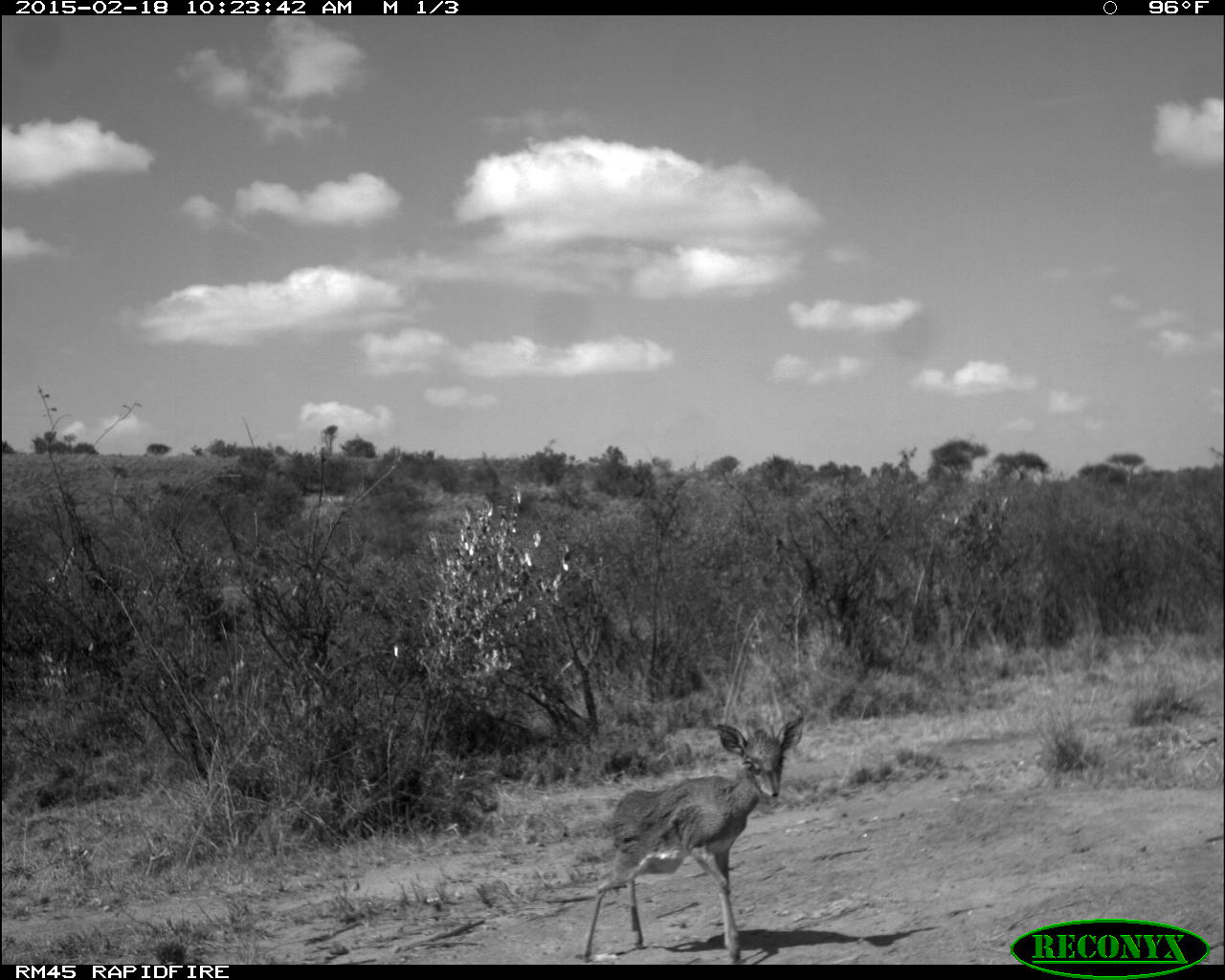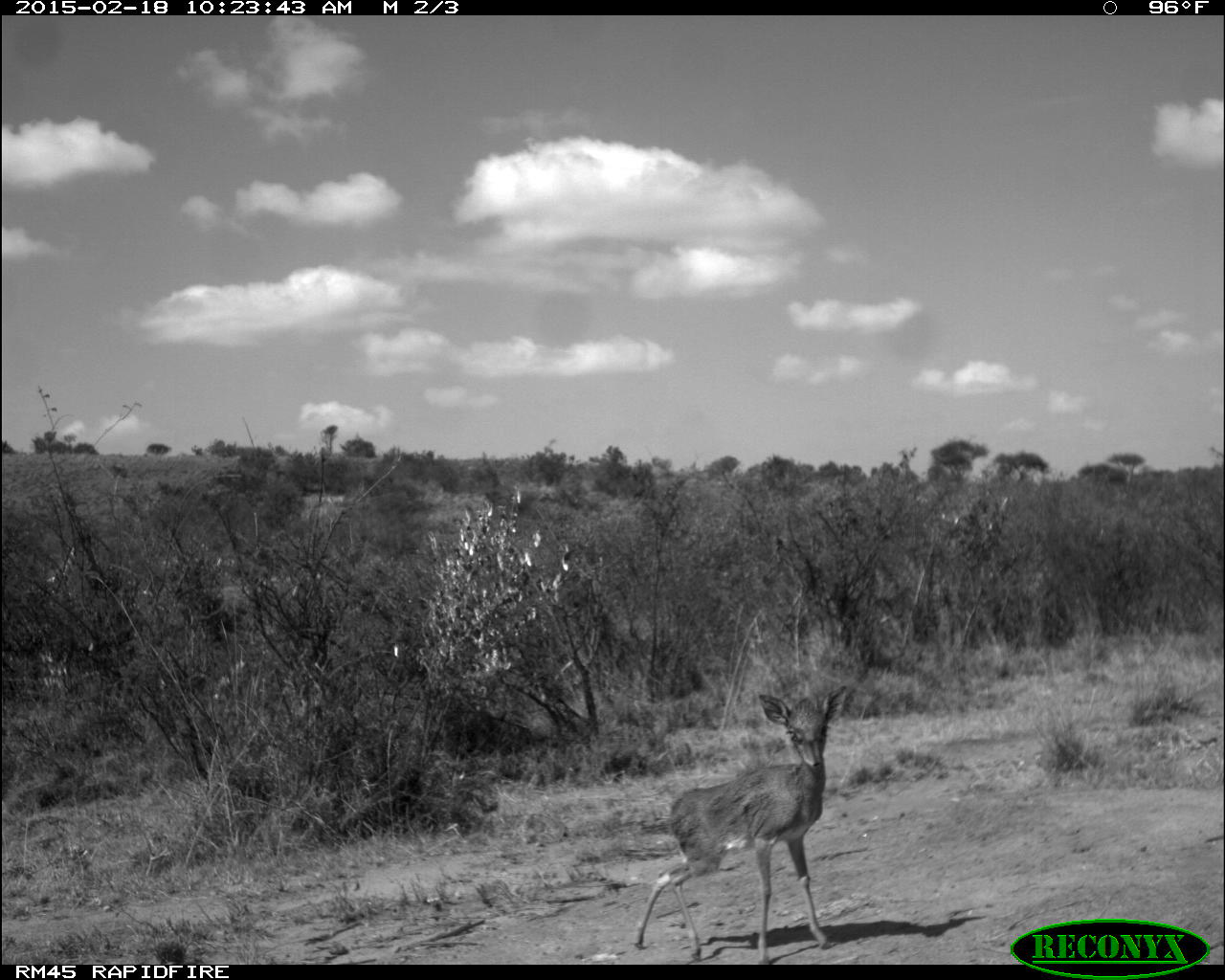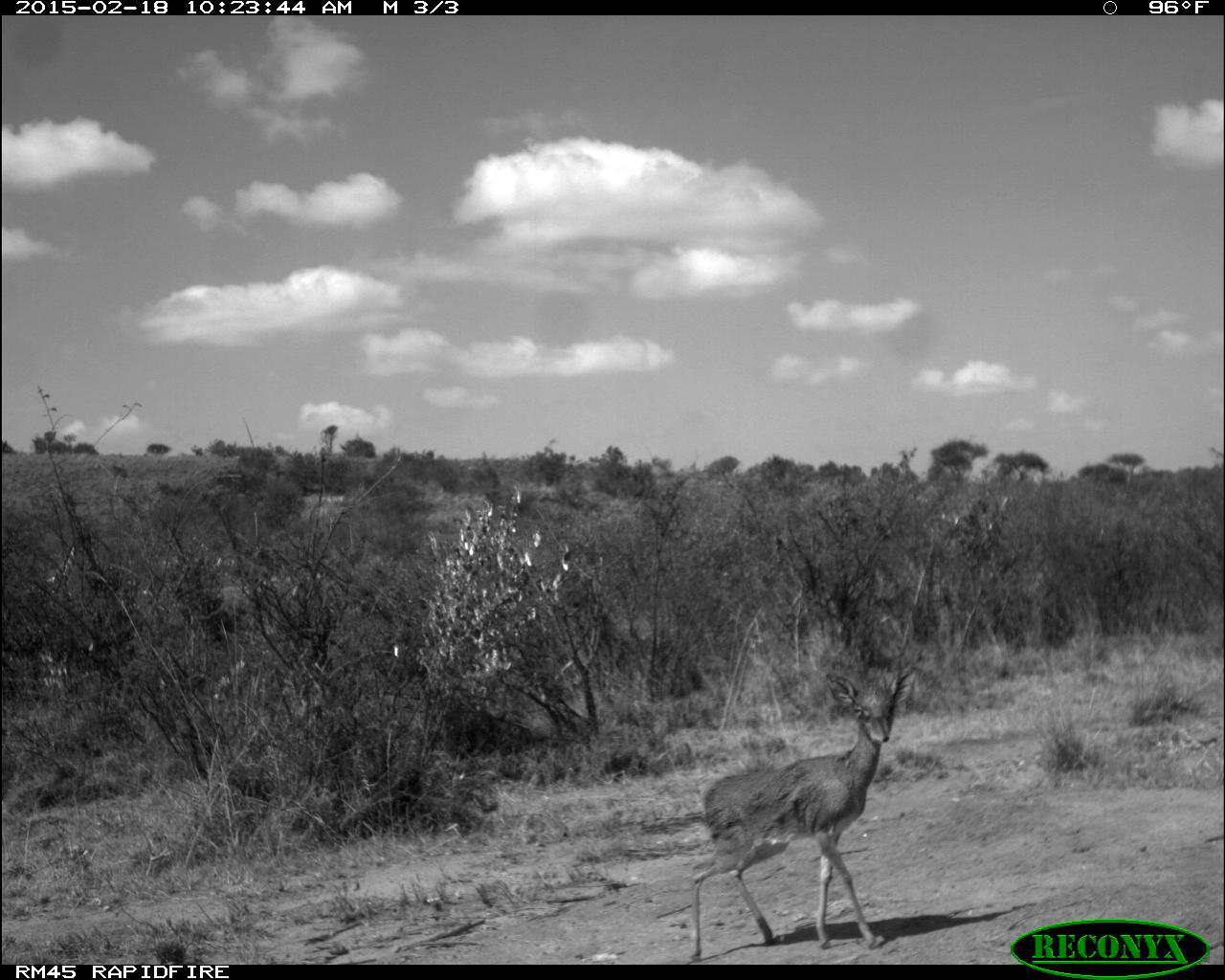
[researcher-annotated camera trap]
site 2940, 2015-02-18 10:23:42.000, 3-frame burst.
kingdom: Animalia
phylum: Chordata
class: Mammalia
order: Artiodactyla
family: Bovidae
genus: Madoqua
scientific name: Madoqua guentheri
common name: günther's dik-dik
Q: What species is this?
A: Madoqua guentheri (günther's dik-dik).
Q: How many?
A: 1.